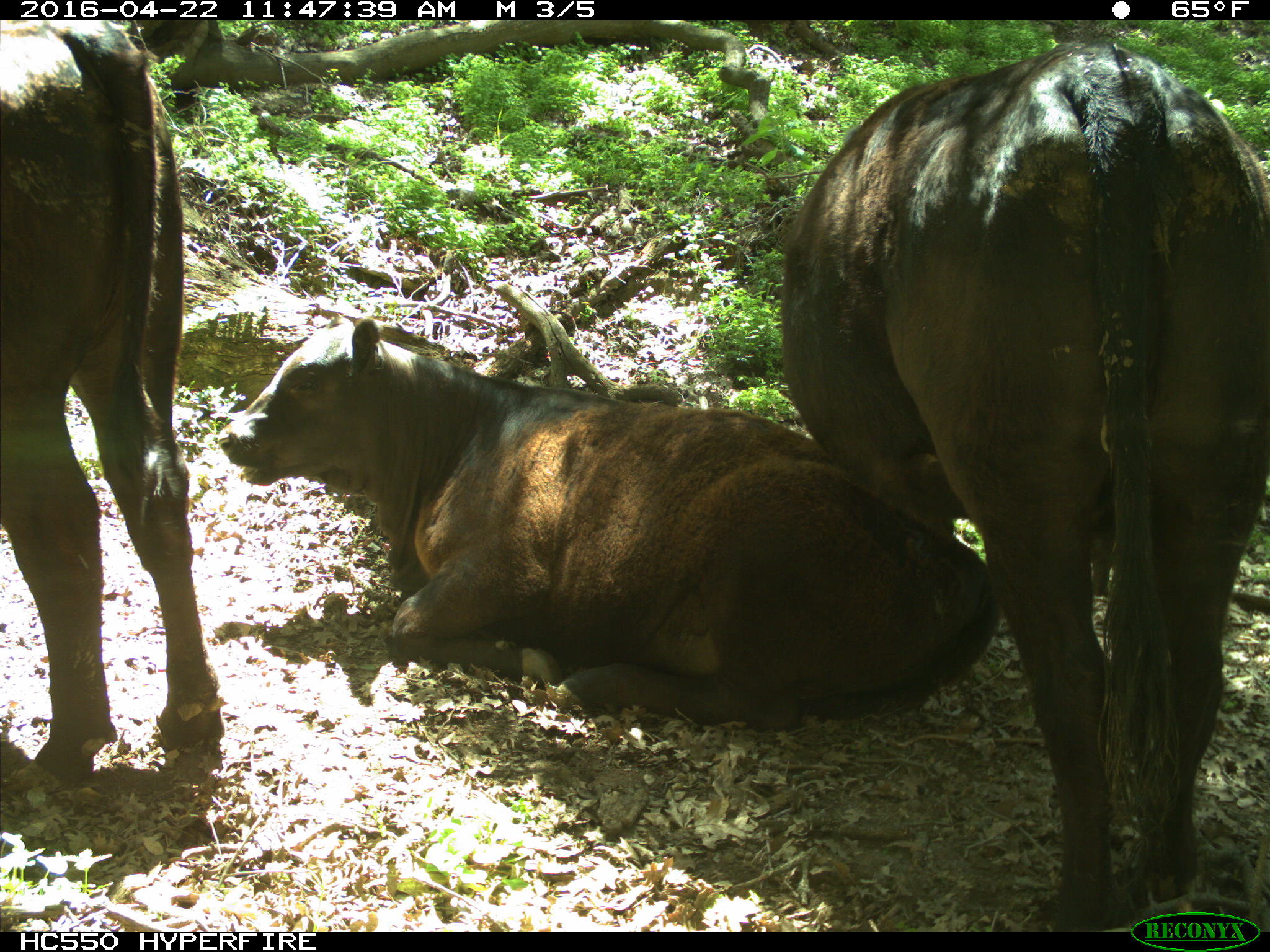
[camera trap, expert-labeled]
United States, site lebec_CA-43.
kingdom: Animalia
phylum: Chordata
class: Mammalia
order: Artiodactyla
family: Bovidae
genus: Bos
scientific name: Bos taurus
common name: domestic cow